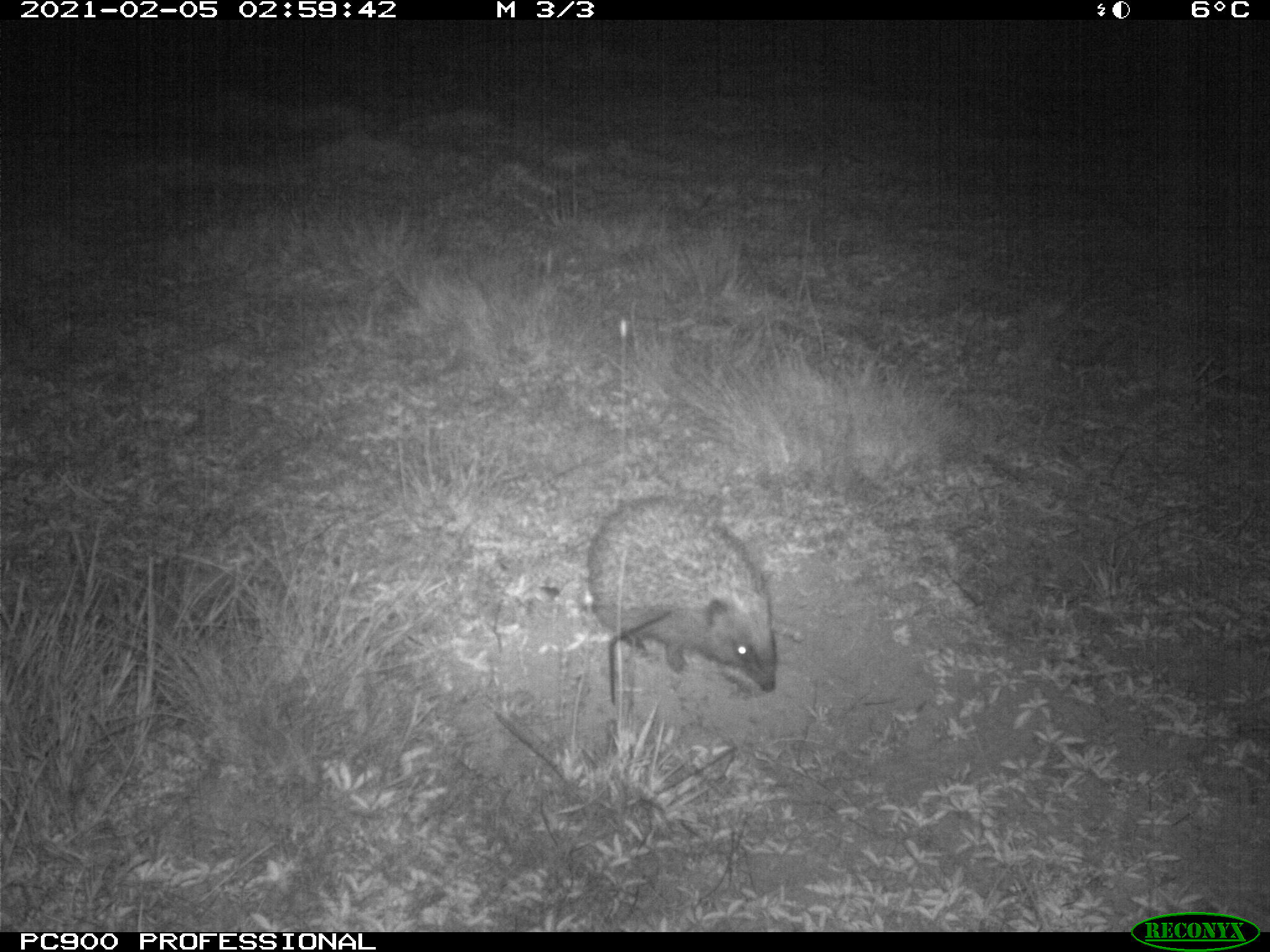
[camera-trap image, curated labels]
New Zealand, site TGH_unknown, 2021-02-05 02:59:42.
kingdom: Animalia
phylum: Chordata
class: Mammalia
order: Eulipotyphla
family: Erinaceidae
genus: Erinaceus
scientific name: Erinaceus europaeus europaeus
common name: european hedgehog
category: hedgehog